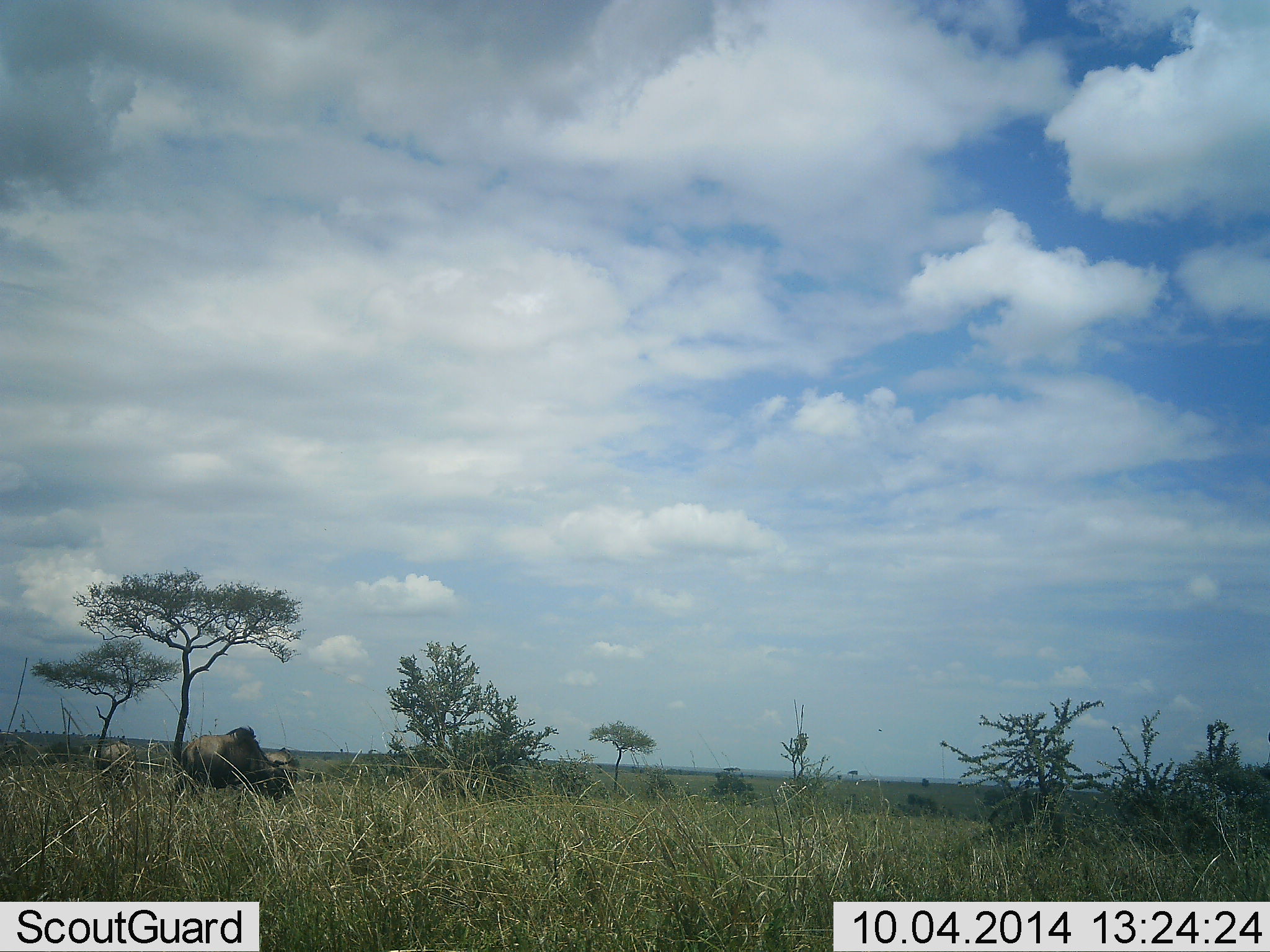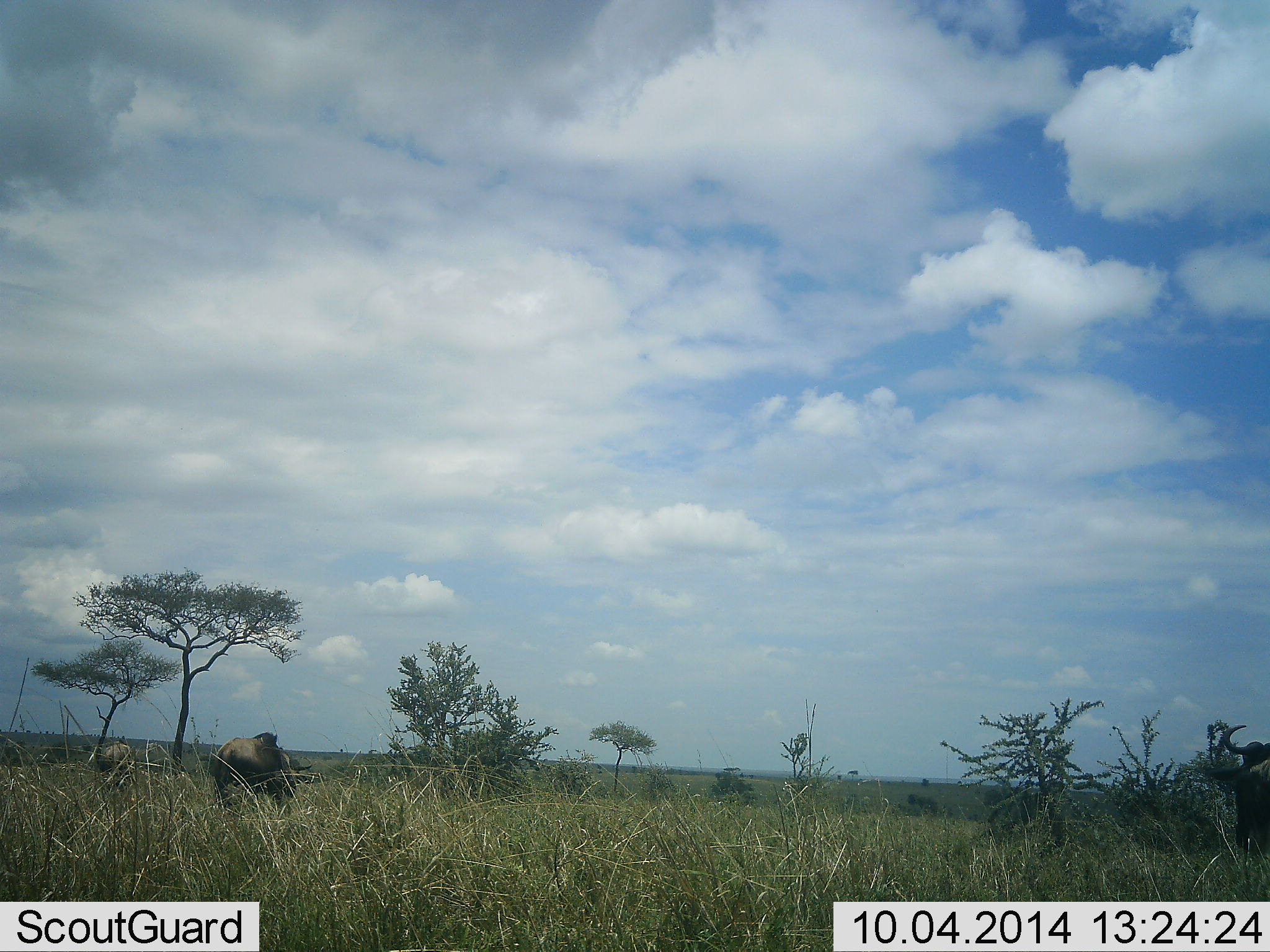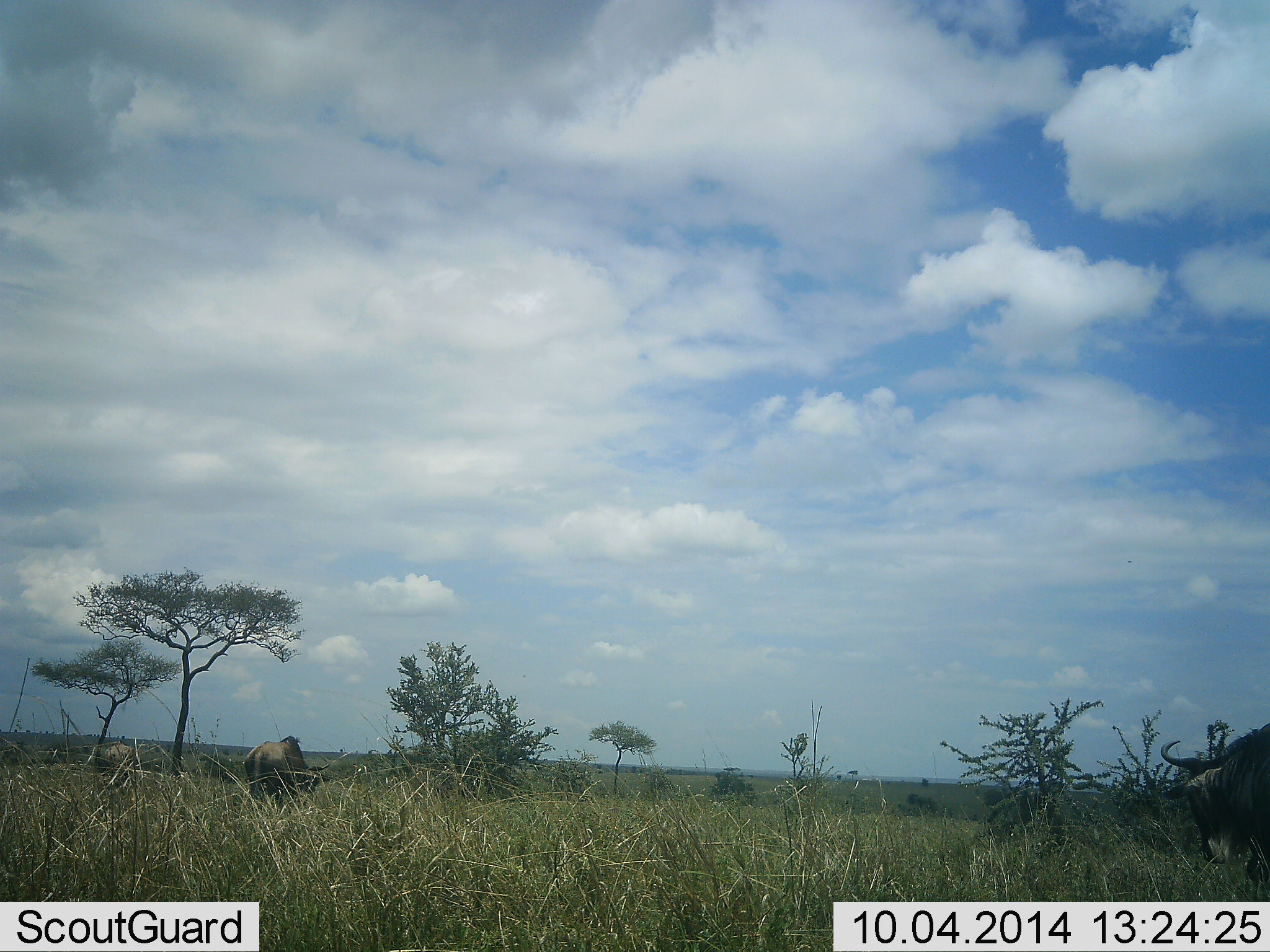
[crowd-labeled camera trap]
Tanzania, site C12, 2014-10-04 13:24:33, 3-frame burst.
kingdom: Animalia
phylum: Chordata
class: Mammalia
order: Artiodactyla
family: Bovidae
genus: Connochaetes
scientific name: Connochaetes taurinus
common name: blue wildebeest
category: wildebeest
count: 3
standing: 30%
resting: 0%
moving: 90%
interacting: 0%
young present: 0%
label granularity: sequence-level